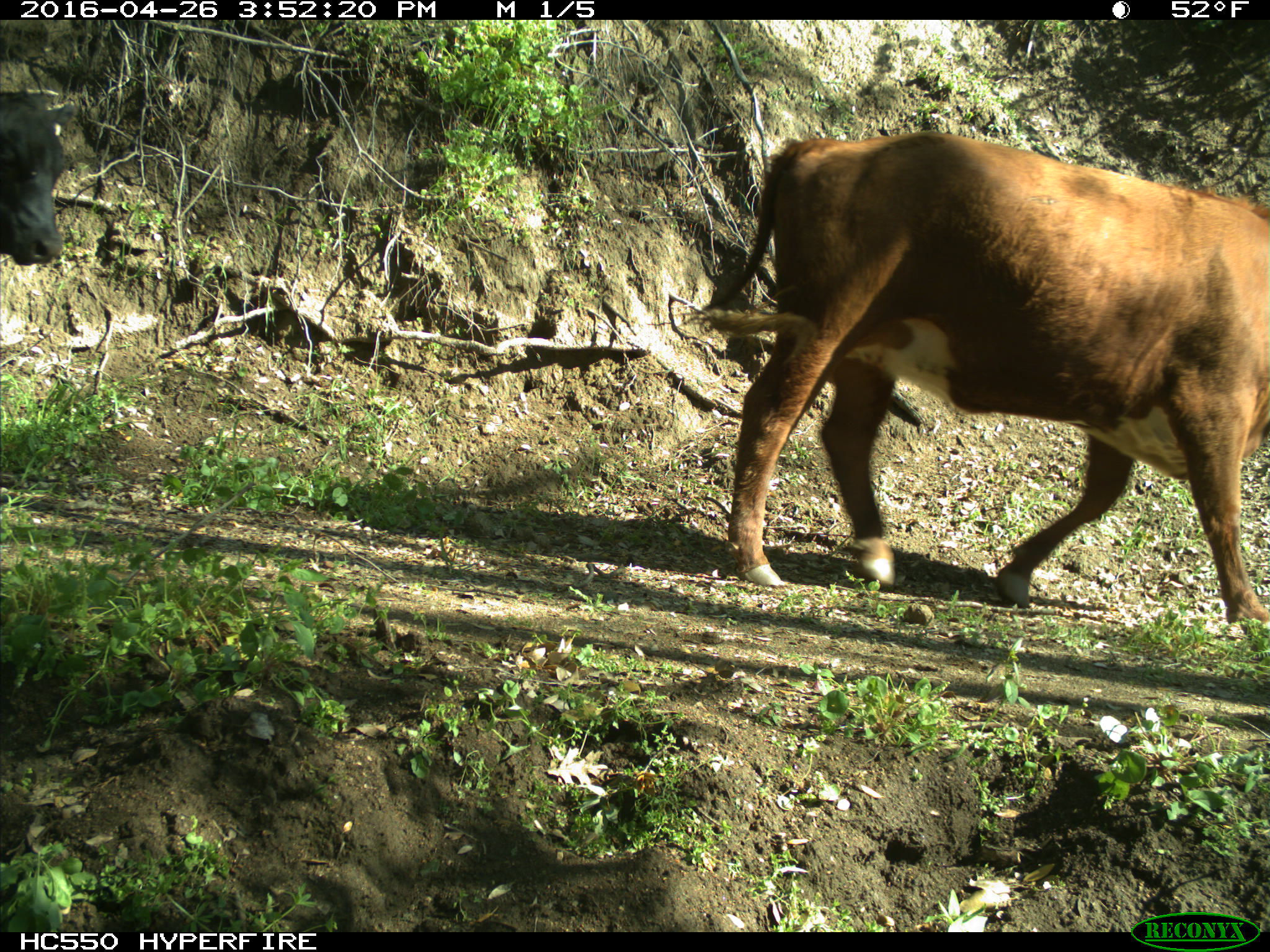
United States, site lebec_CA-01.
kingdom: Animalia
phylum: Chordata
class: Mammalia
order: Artiodactyla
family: Bovidae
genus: Bos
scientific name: Bos taurus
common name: domestic cow